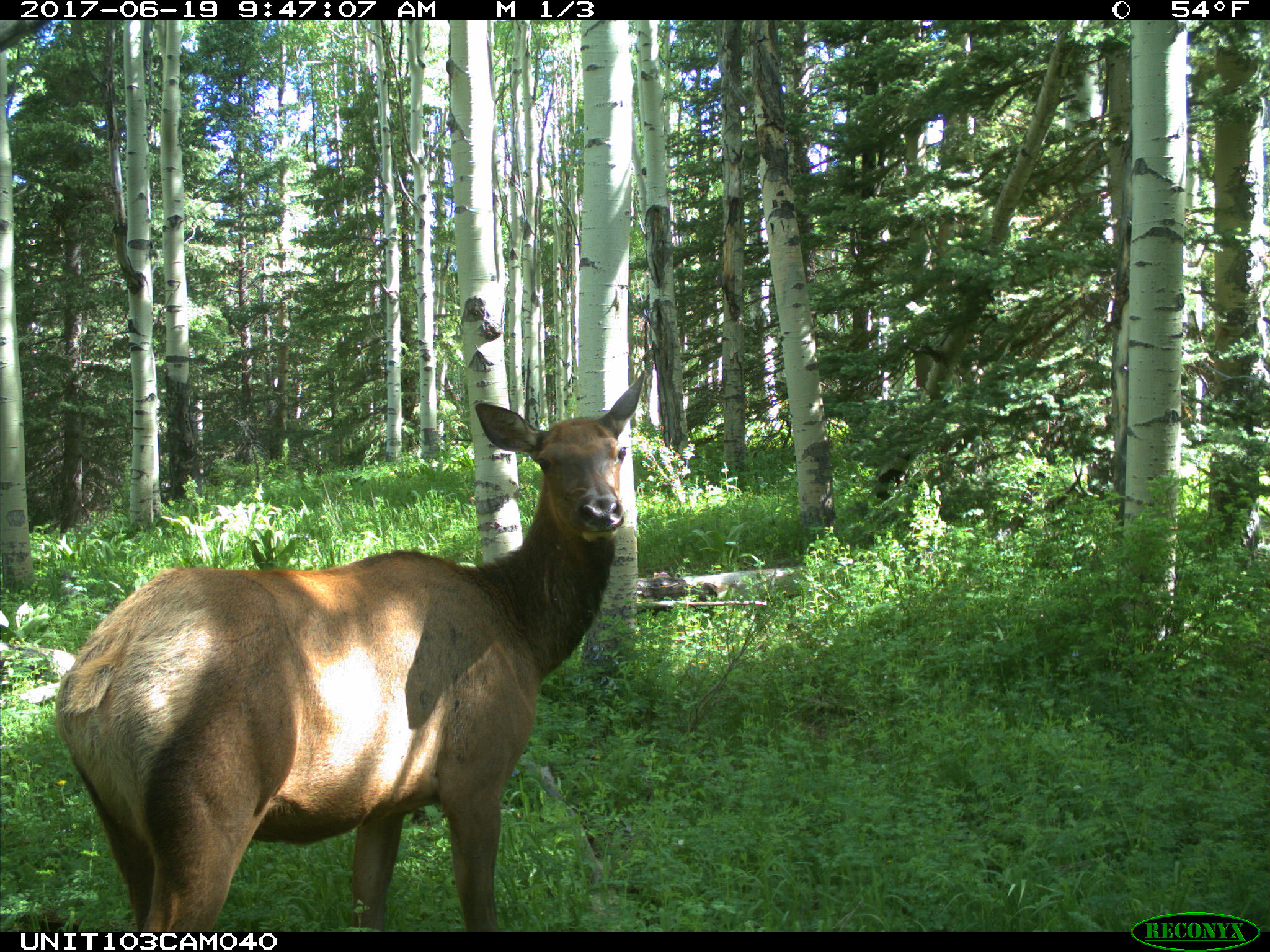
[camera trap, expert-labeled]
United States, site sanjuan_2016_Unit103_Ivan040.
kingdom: Animalia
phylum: Chordata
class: Mammalia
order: Artiodactyla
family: Cervidae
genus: Cervus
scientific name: Cervus elaphus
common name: red deer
Cervus elaphus (red deer).